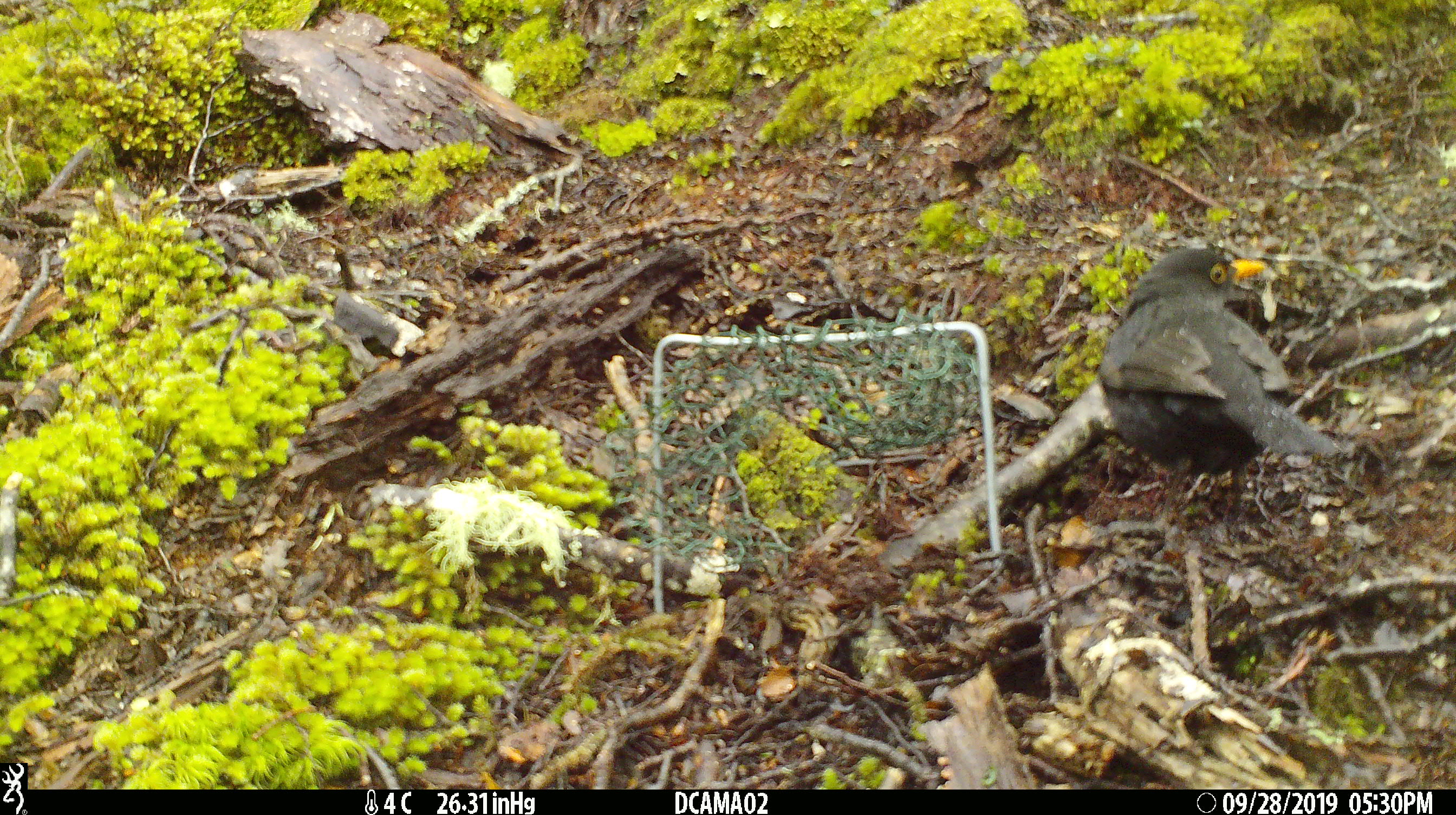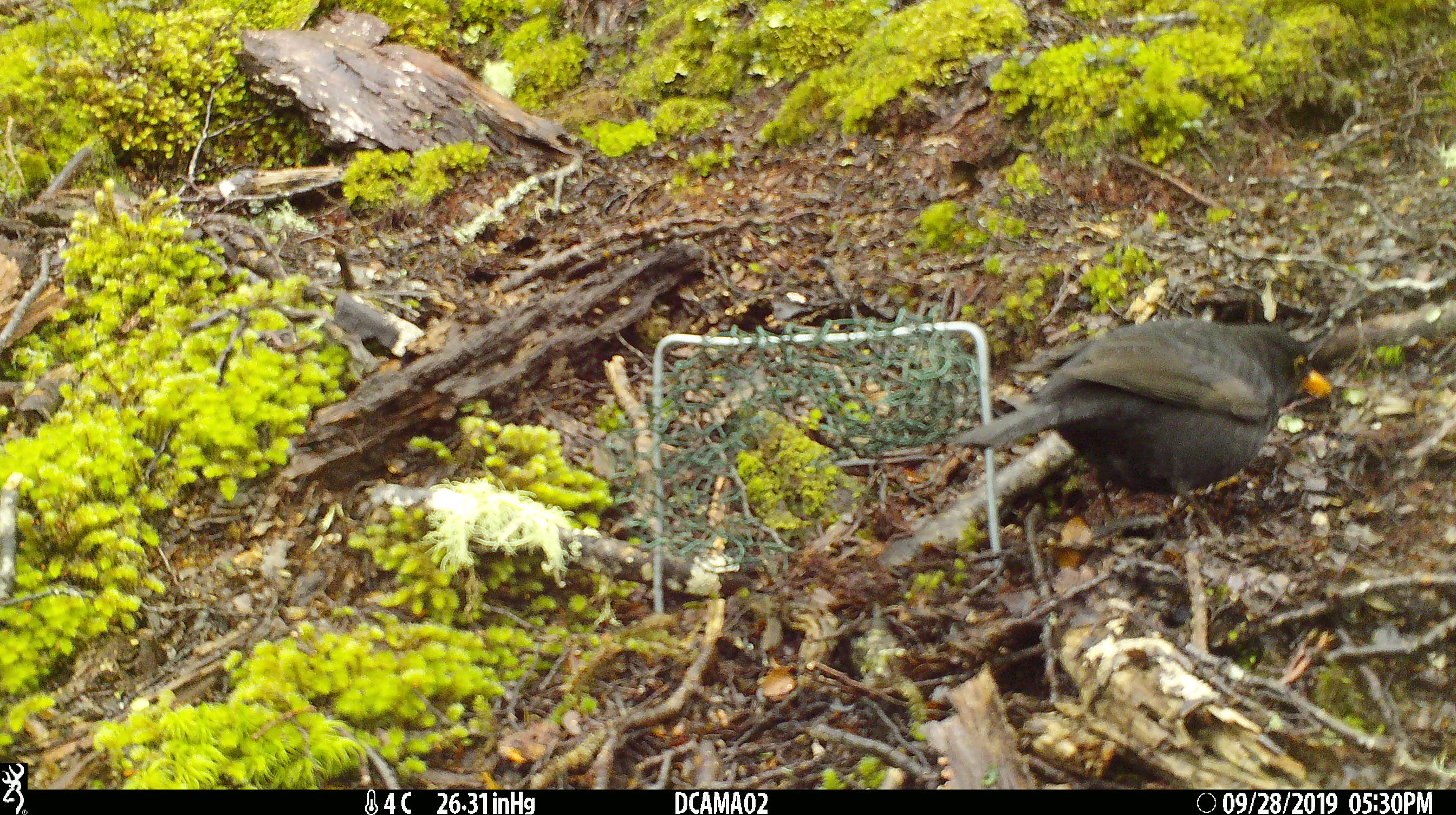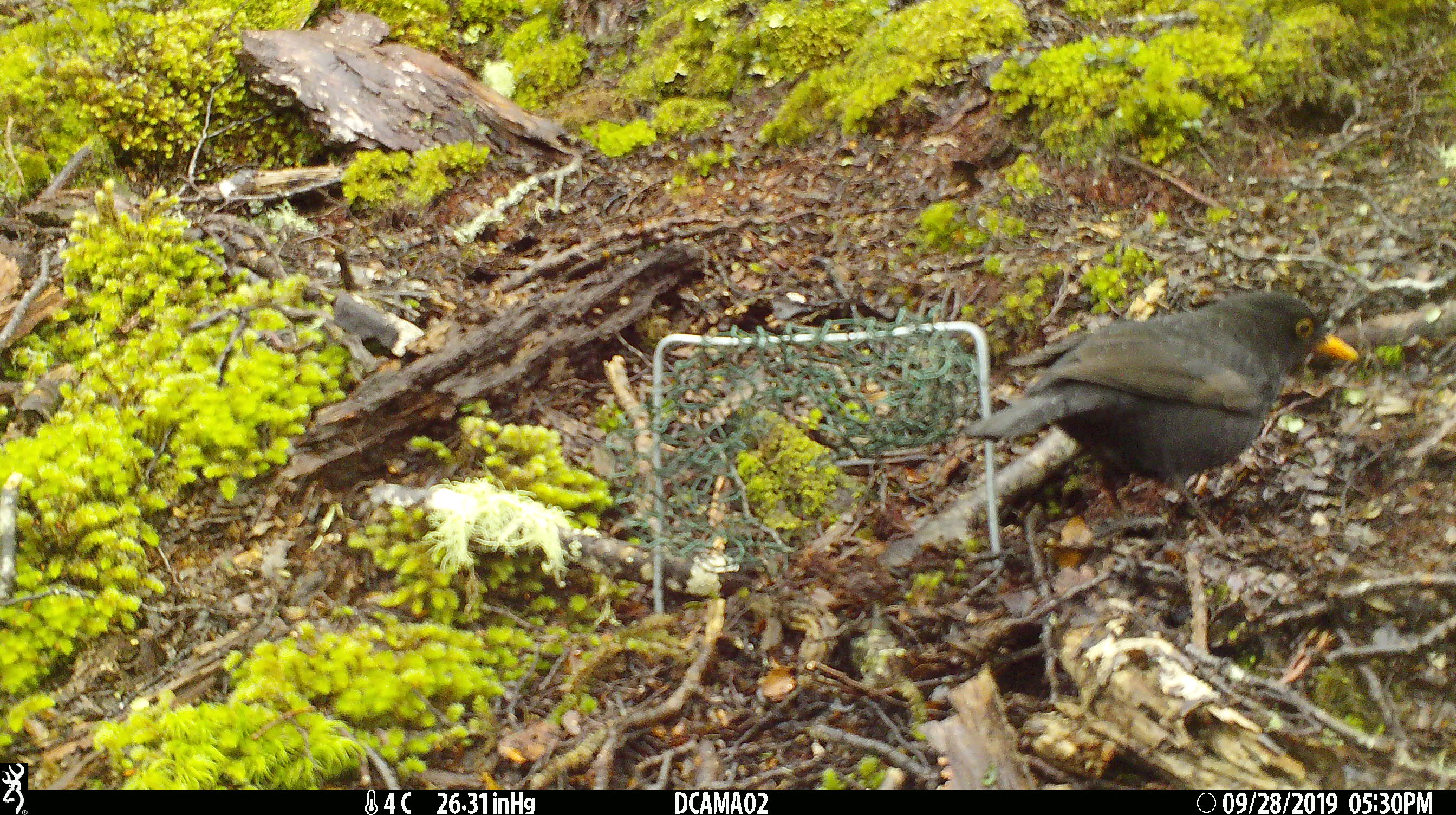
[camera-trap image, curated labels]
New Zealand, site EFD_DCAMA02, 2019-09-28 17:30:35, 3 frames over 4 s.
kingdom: Animalia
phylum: Chordata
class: Aves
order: Passeriformes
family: Turdidae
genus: Turdus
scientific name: Turdus merula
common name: eurasian blackbird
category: blackbird